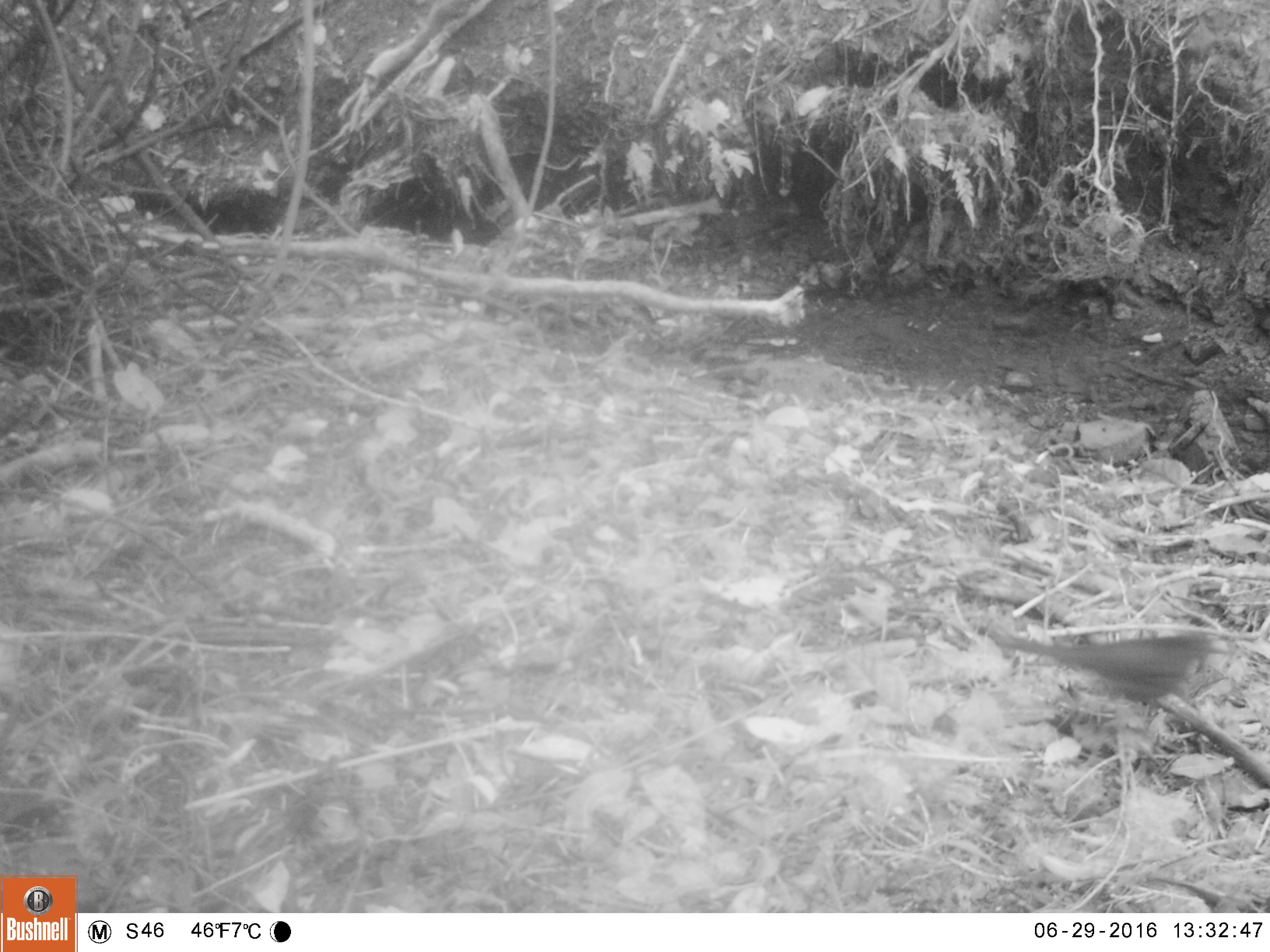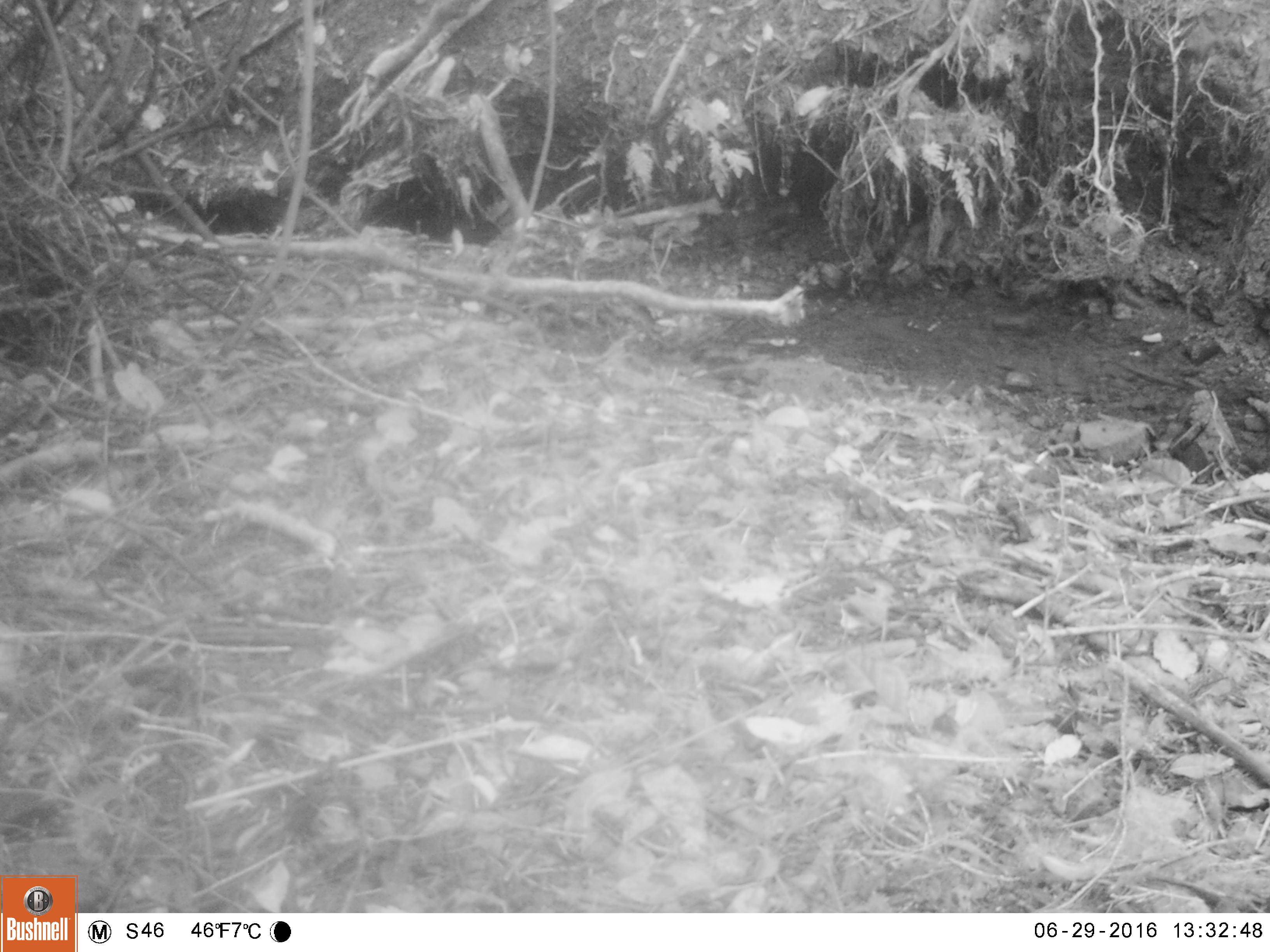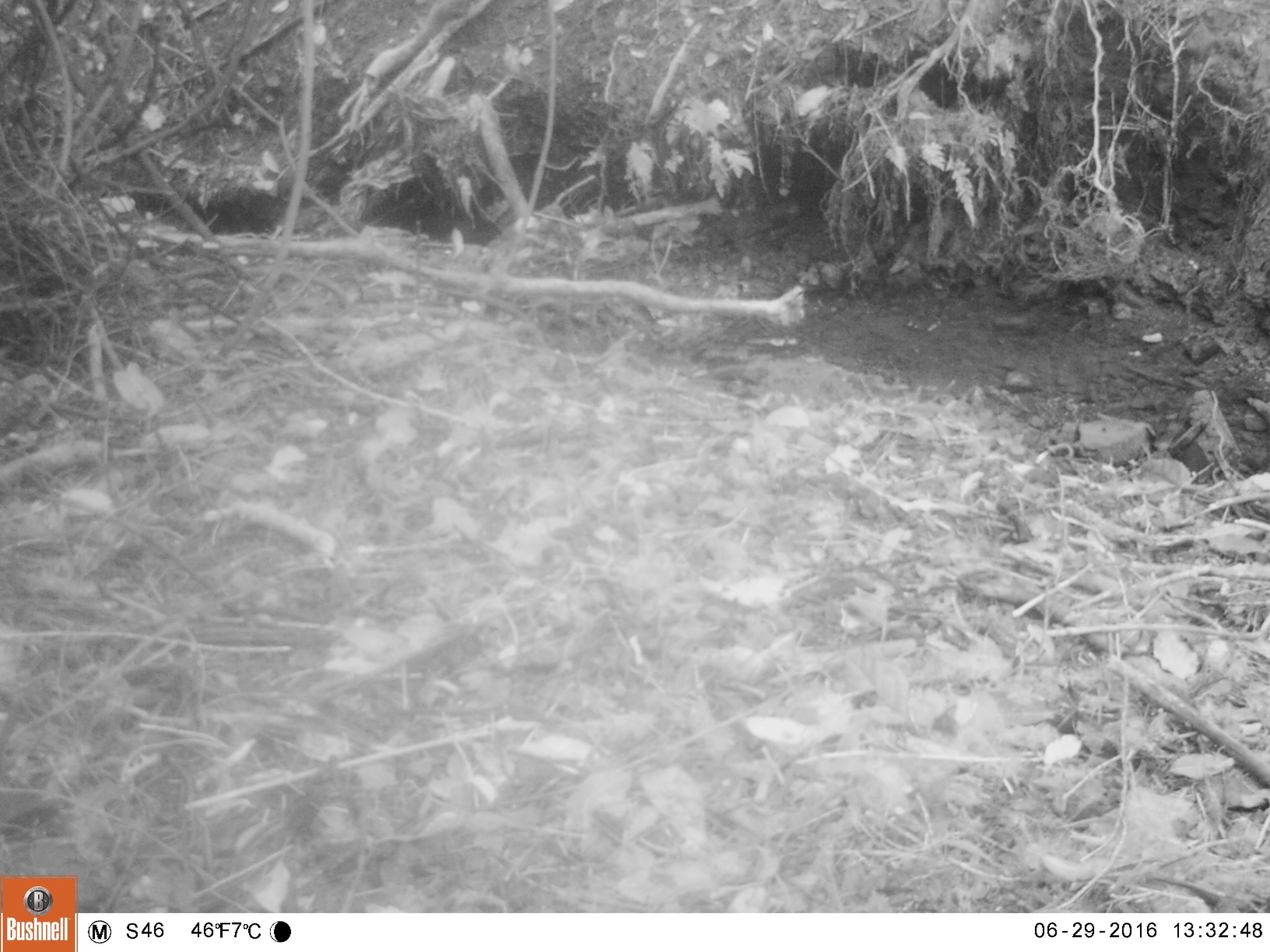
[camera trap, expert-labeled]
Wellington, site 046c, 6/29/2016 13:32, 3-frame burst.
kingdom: Animalia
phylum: Chordata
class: Aves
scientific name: Aves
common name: bird